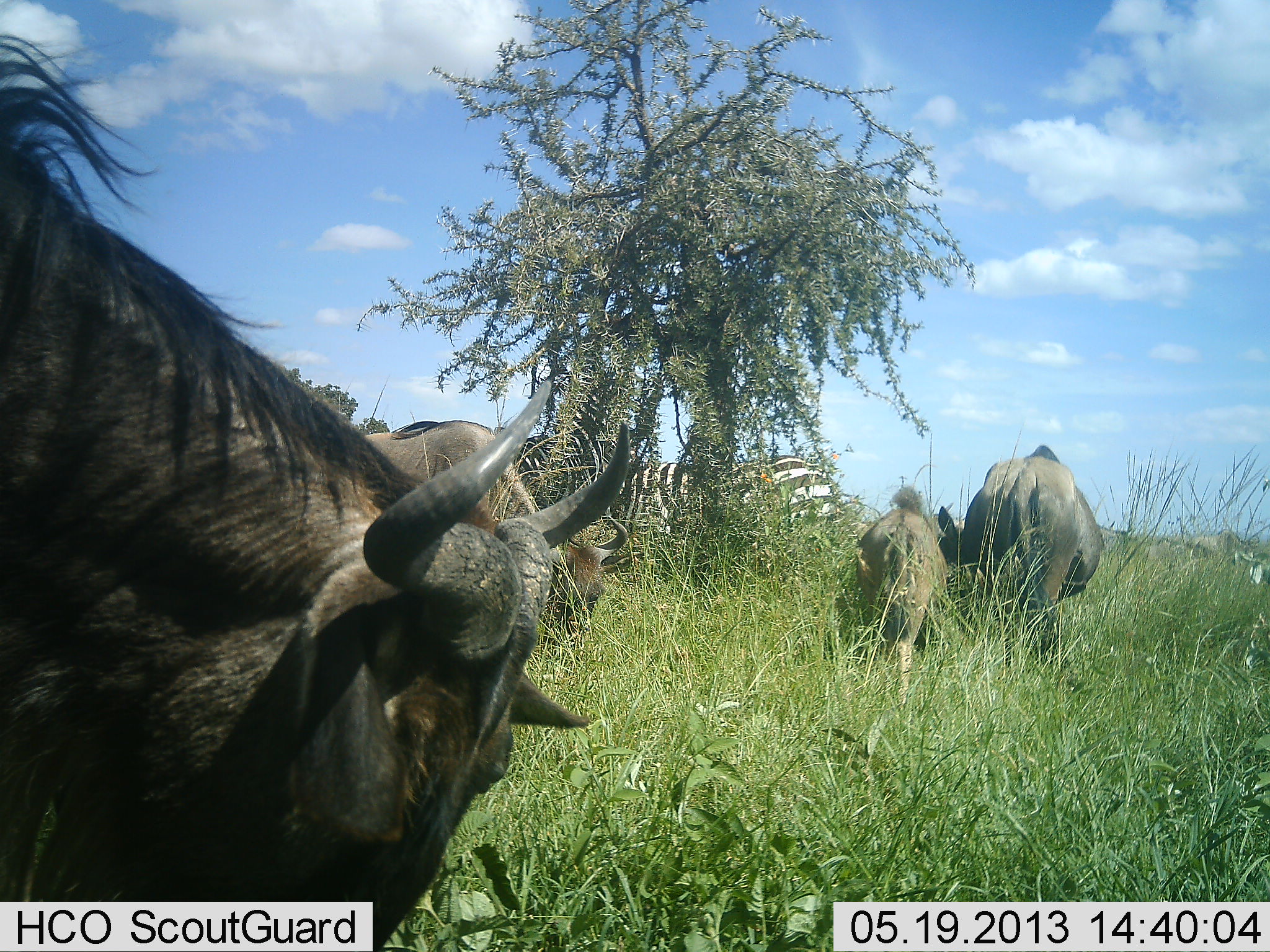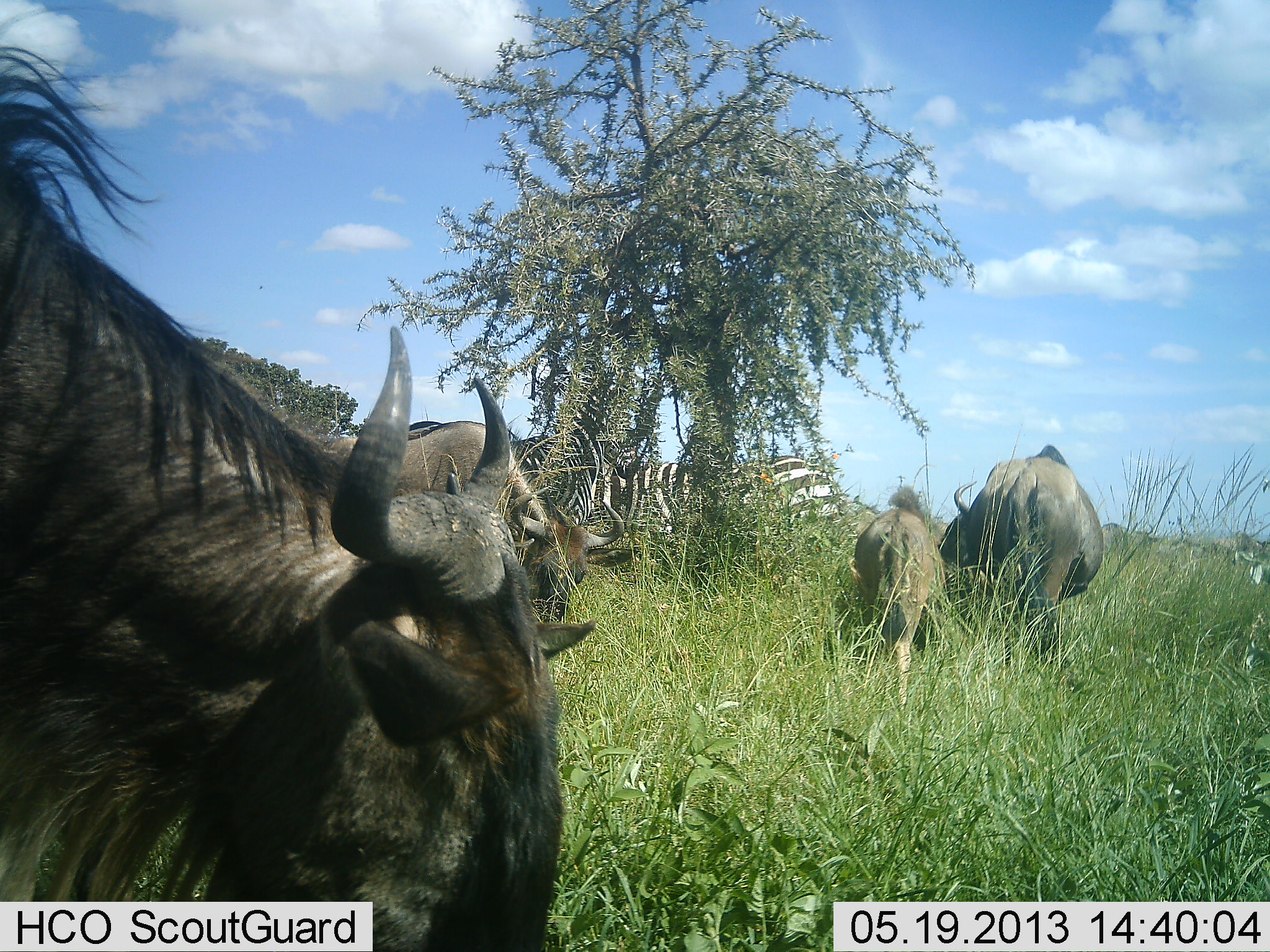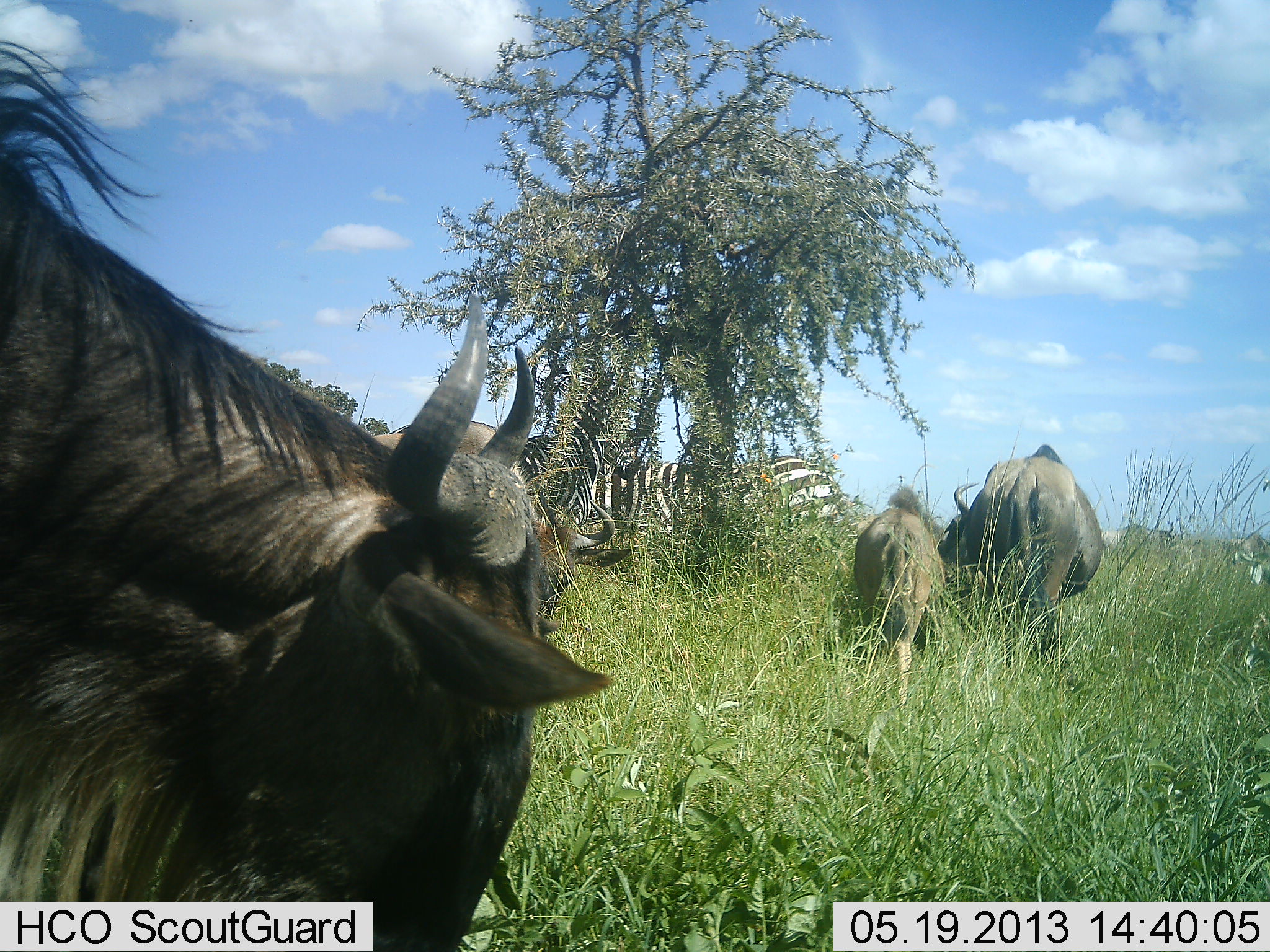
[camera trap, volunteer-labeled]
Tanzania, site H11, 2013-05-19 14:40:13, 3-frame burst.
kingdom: Animalia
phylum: Chordata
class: Mammalia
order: Artiodactyla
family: Bovidae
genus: Connochaetes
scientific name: Connochaetes taurinus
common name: blue wildebeest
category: wildebeest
Wildebeest (blue wildebeest) (Connochaetes taurinus), count 4. Behavior (volunteer vote fractions): standing 45%, resting 0%, moving 15%, interacting 0%. Young present (vote fraction): 55%. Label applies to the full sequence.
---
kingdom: Animalia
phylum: Chordata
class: Mammalia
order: Perissodactyla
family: Equidae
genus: Equus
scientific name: Equus quagga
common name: plains zebra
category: zebra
Zebra (plains zebra) (Equus quagga), count 2. Behavior (volunteer vote fractions): standing 74%, resting 0%, moving 0%, interacting 0%. Young present (vote fraction): 0%. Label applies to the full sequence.